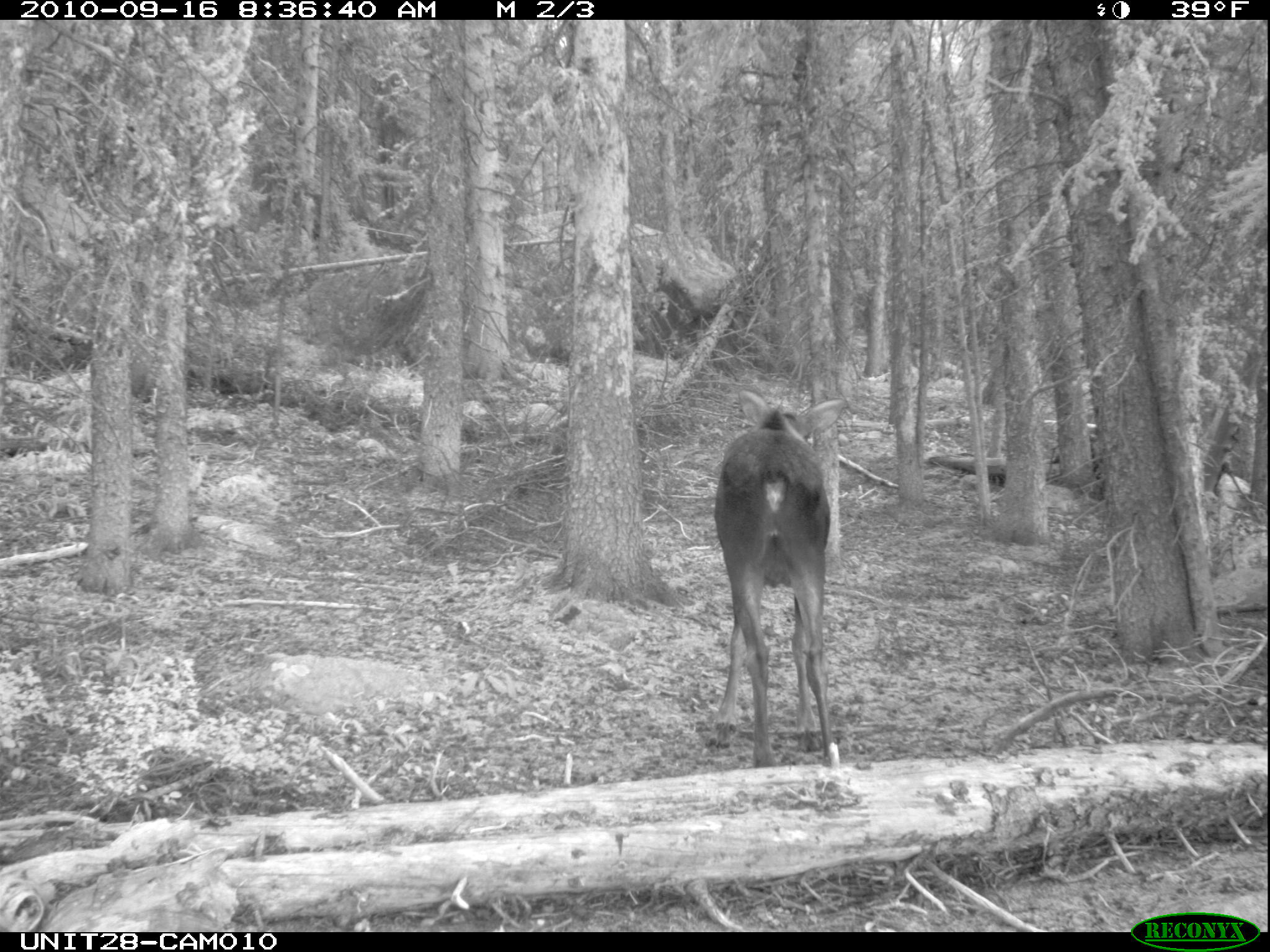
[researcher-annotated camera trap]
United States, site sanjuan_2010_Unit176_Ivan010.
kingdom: Animalia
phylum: Chordata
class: Mammalia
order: Artiodactyla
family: Cervidae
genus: Alces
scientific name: Alces alces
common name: moose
Alces alces (moose).